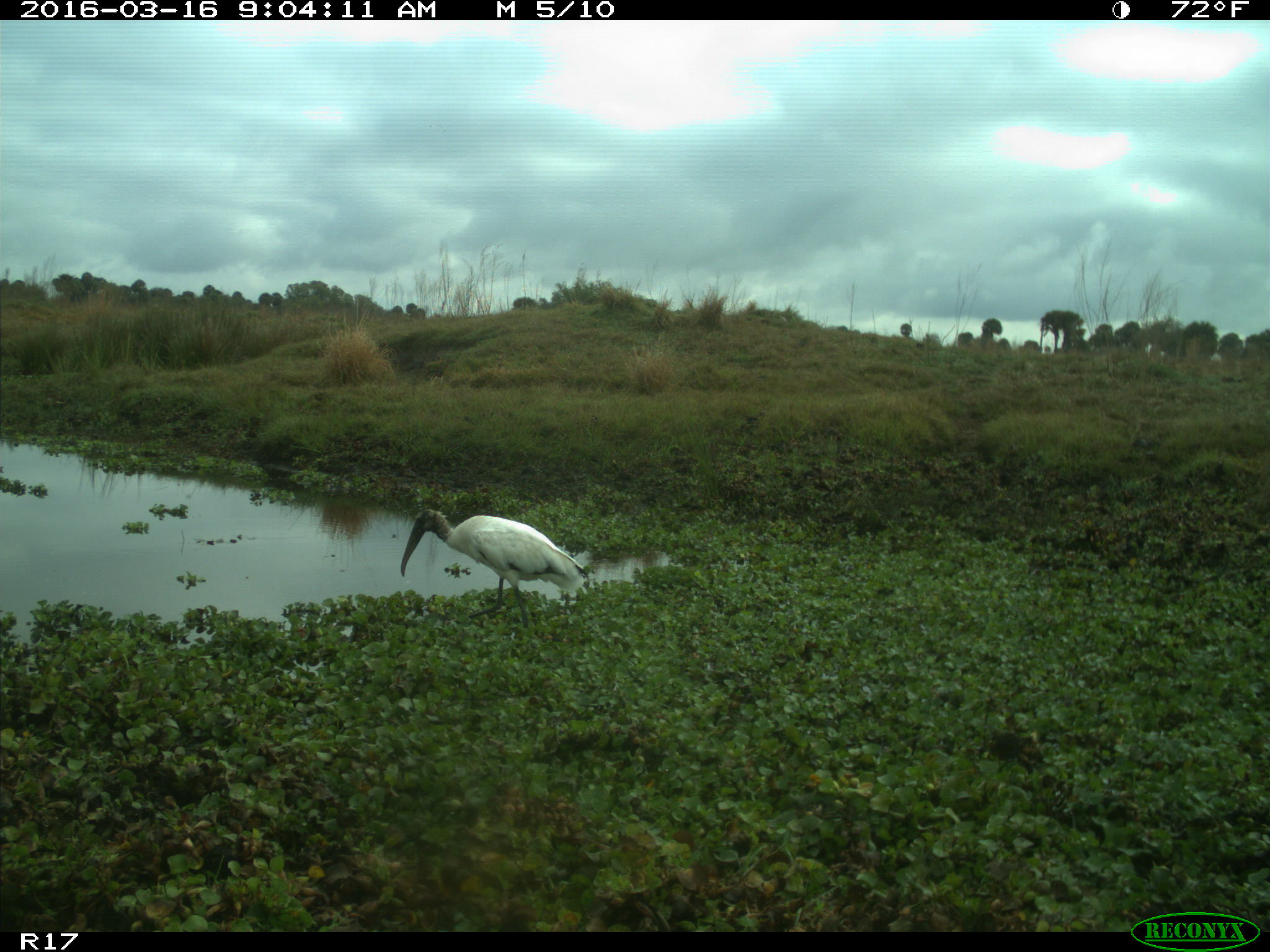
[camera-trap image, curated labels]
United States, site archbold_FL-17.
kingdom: Animalia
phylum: Chordata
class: Aves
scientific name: Aves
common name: birds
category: unidentified bird